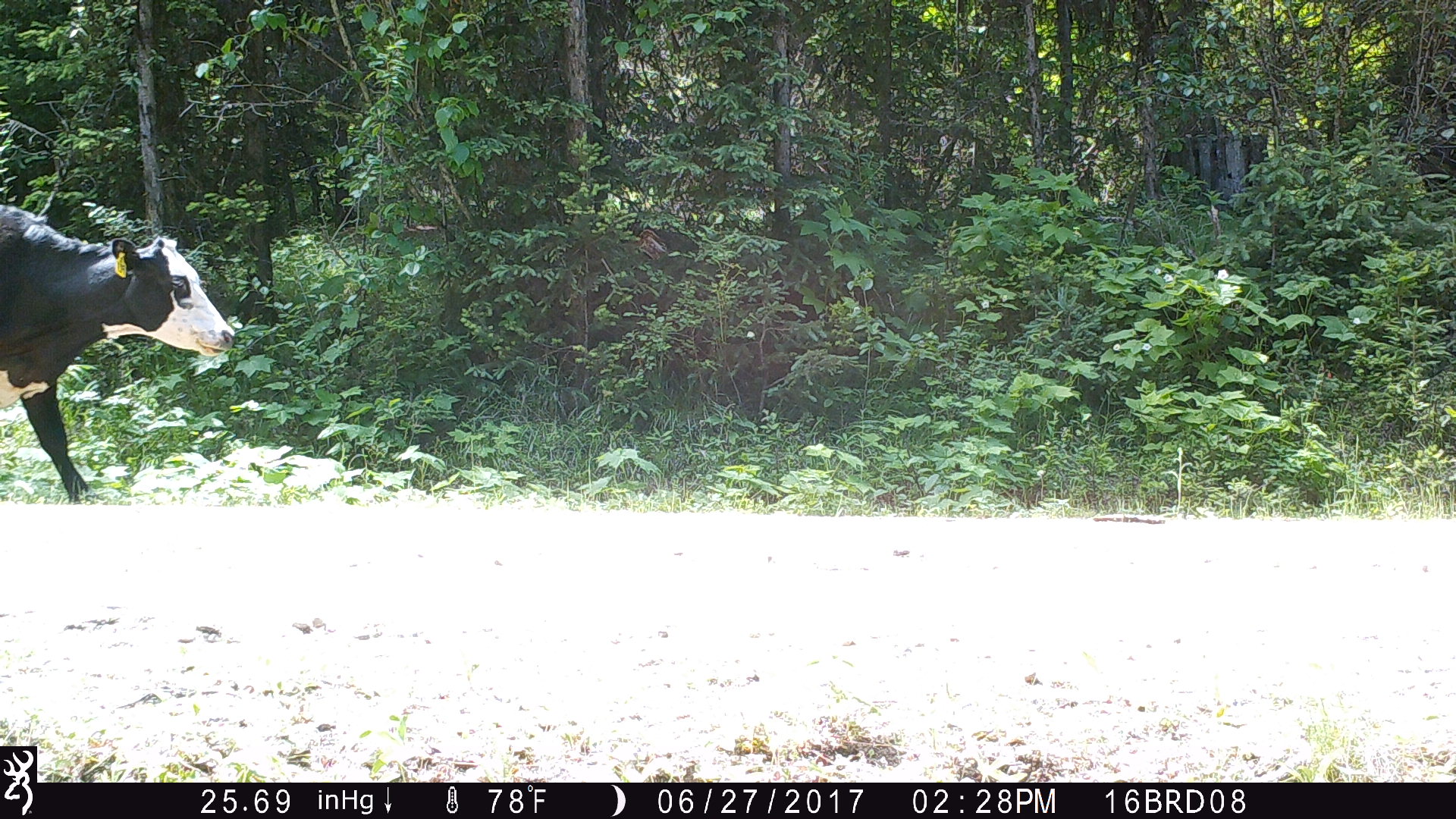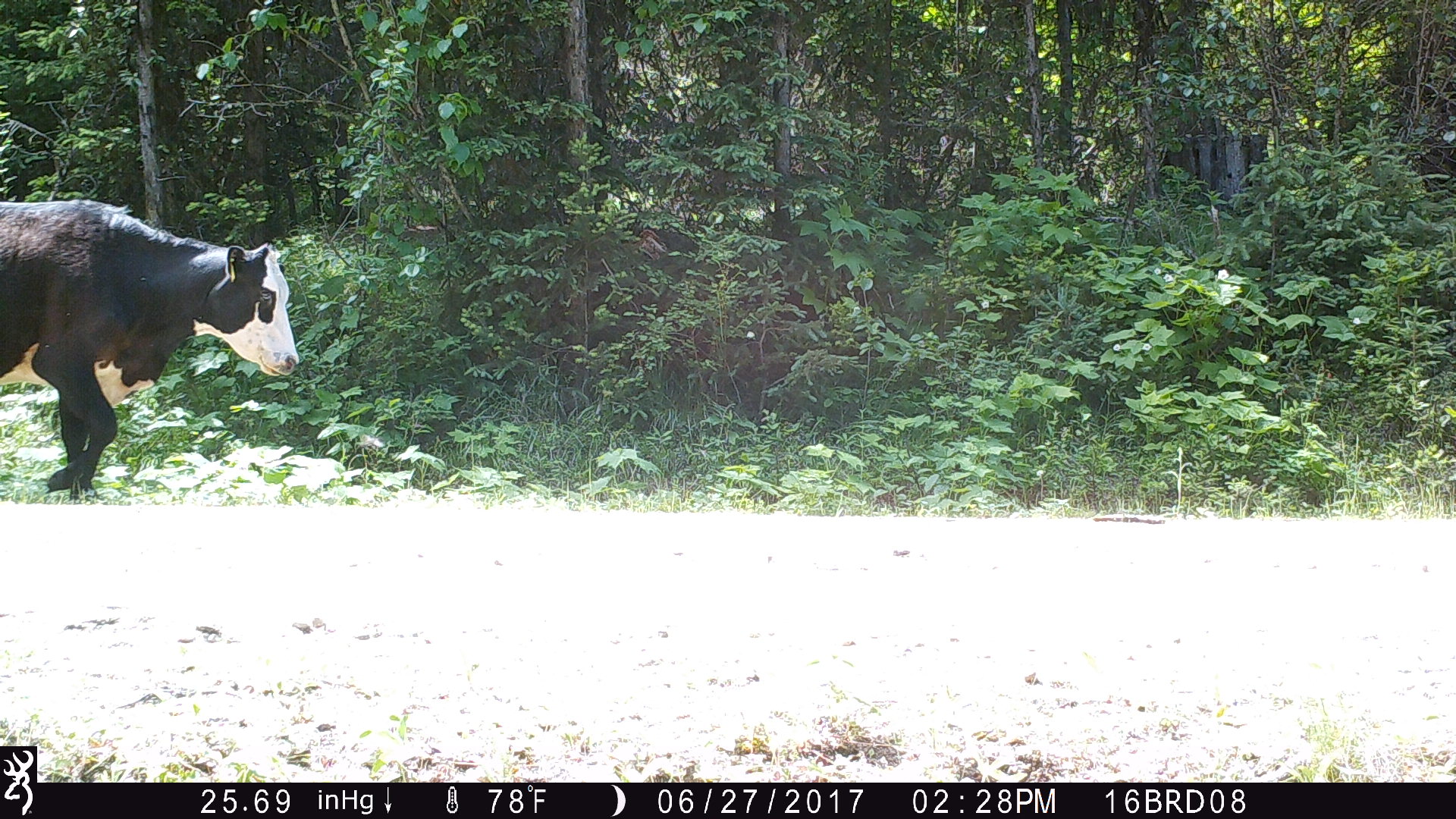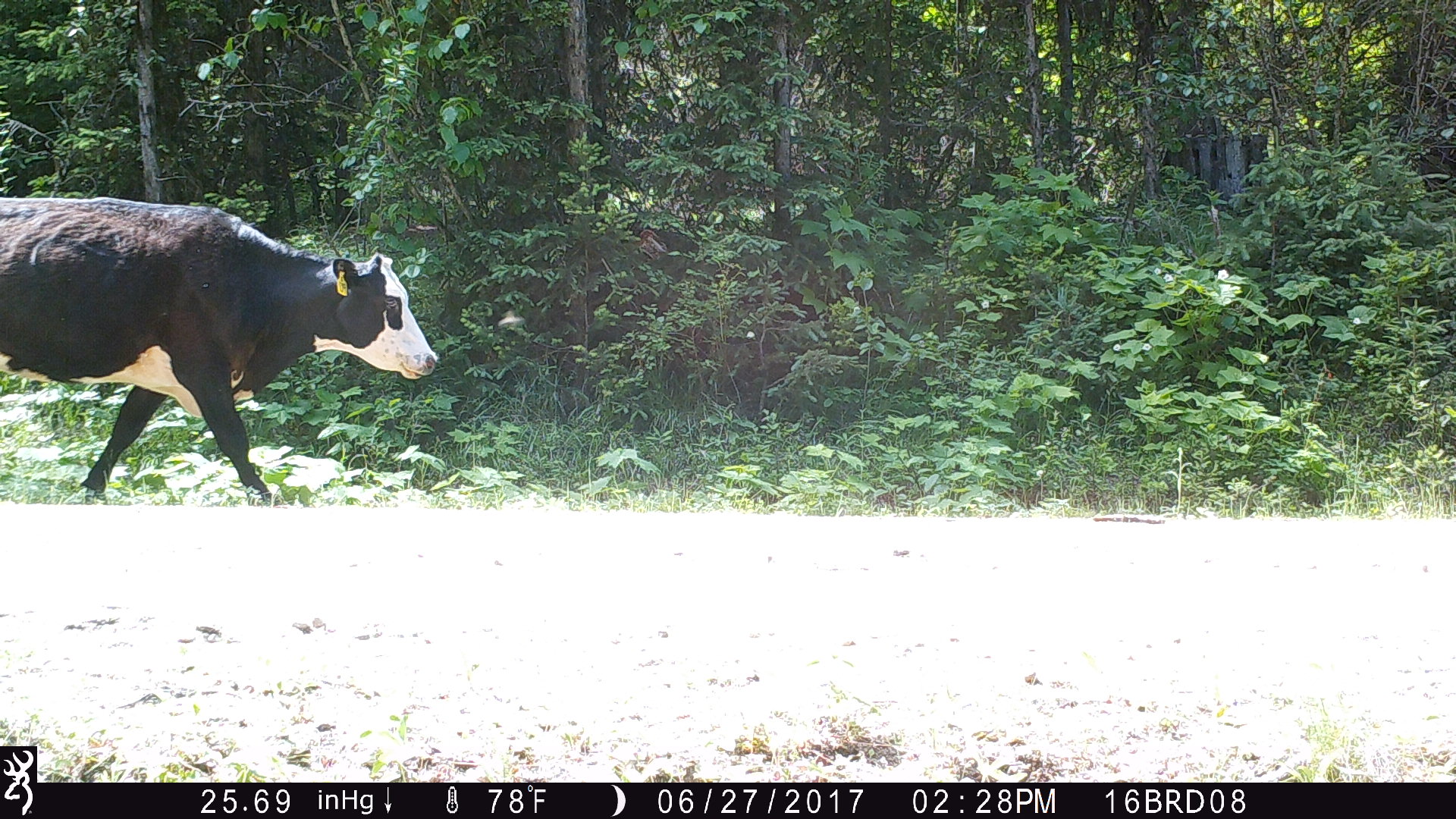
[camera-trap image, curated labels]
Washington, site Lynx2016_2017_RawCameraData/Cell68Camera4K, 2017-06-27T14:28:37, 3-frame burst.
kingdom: Animalia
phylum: Chordata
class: Mammalia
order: Artiodactyla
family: Bovidae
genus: Bos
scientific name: Bos taurus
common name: domestic cattle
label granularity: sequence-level